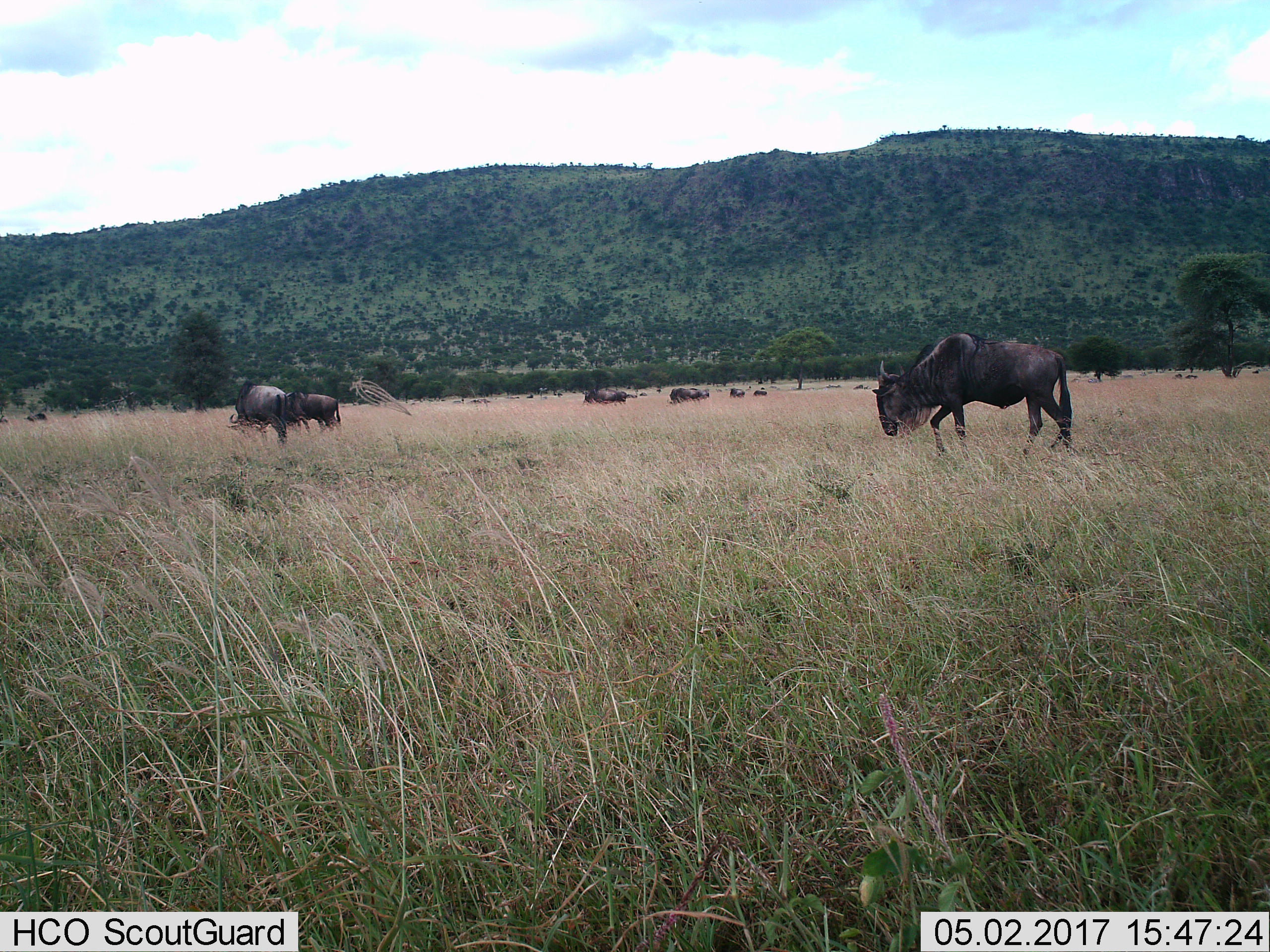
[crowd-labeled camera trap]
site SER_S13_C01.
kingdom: Animalia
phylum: Chordata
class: Mammalia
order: Artiodactyla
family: Bovidae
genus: Connochaetes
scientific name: Connochaetes taurinus taurinus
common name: blue wildebeest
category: wildebeestblue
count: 11-50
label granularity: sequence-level